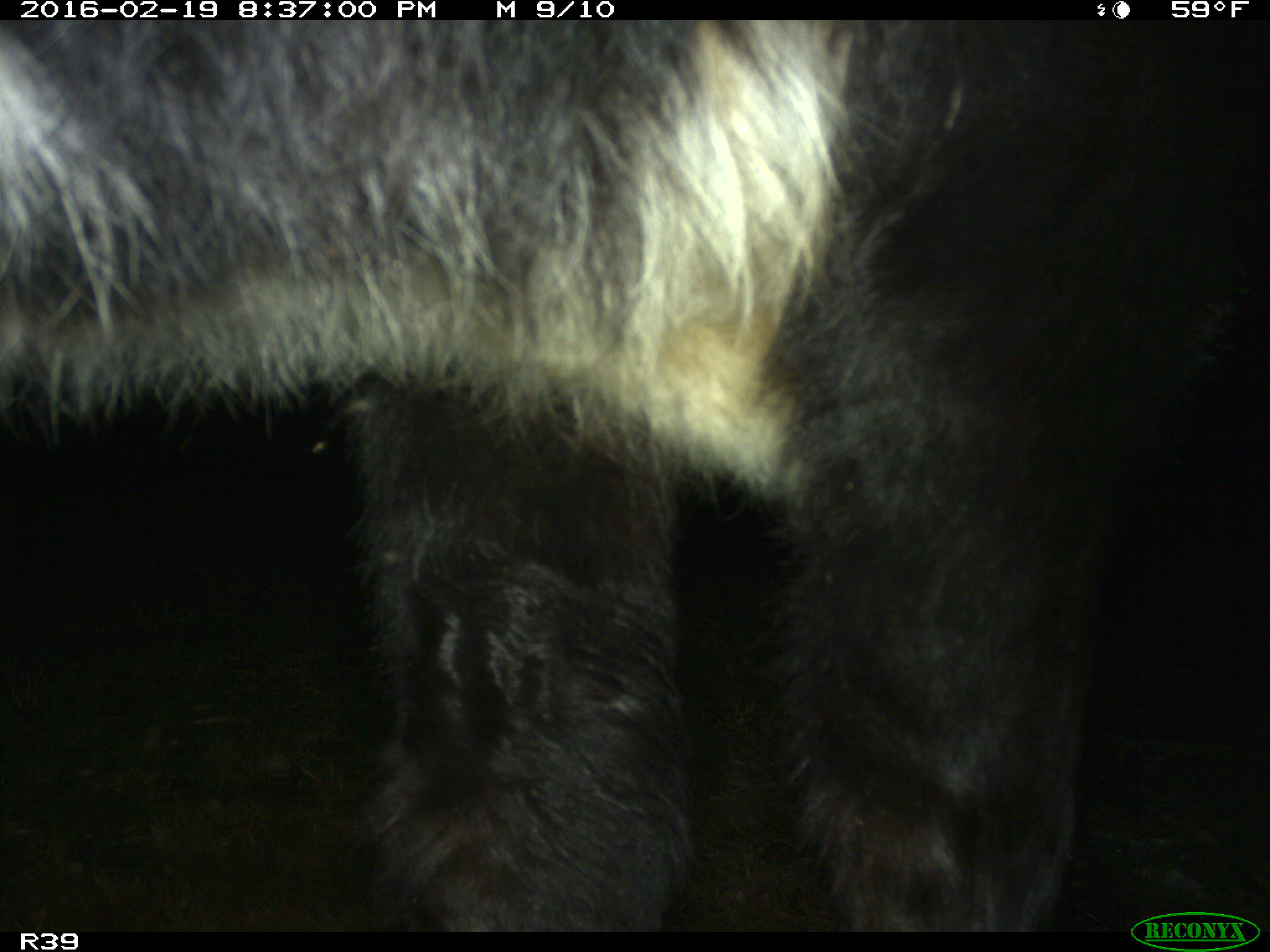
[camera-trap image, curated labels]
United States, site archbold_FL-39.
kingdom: Animalia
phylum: Chordata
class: Mammalia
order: Artiodactyla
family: Bovidae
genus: Bos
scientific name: Bos taurus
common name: domestic cow